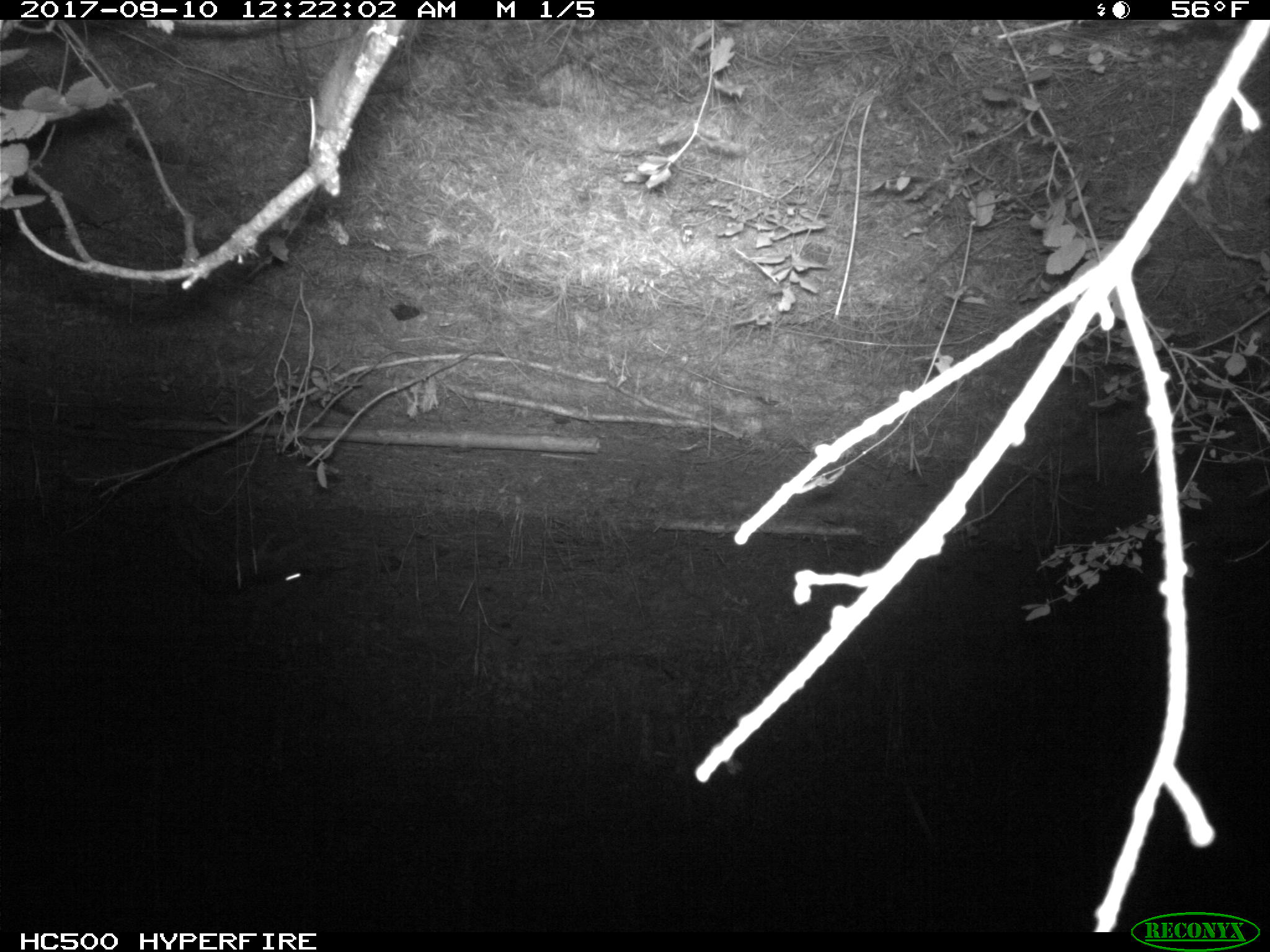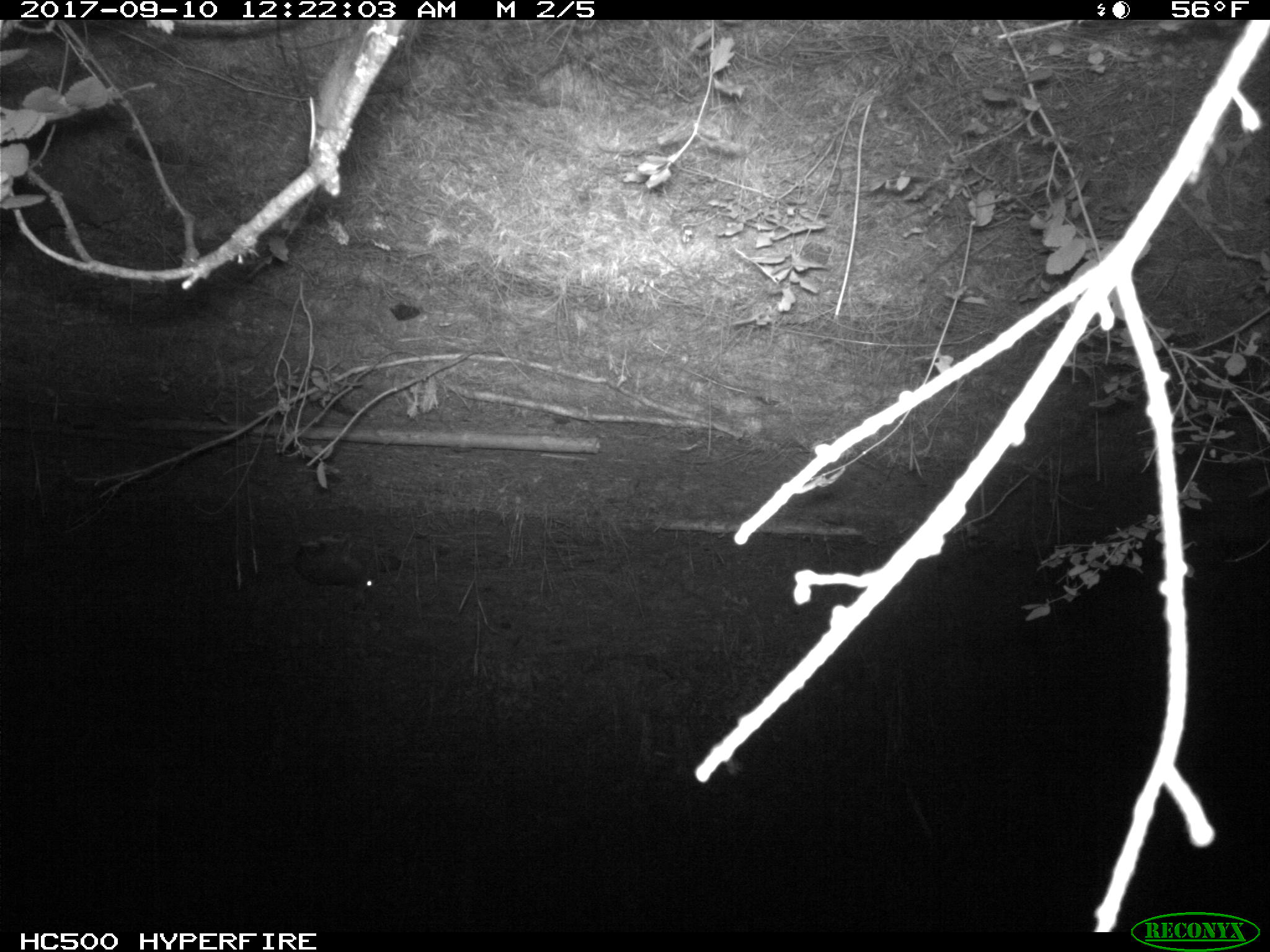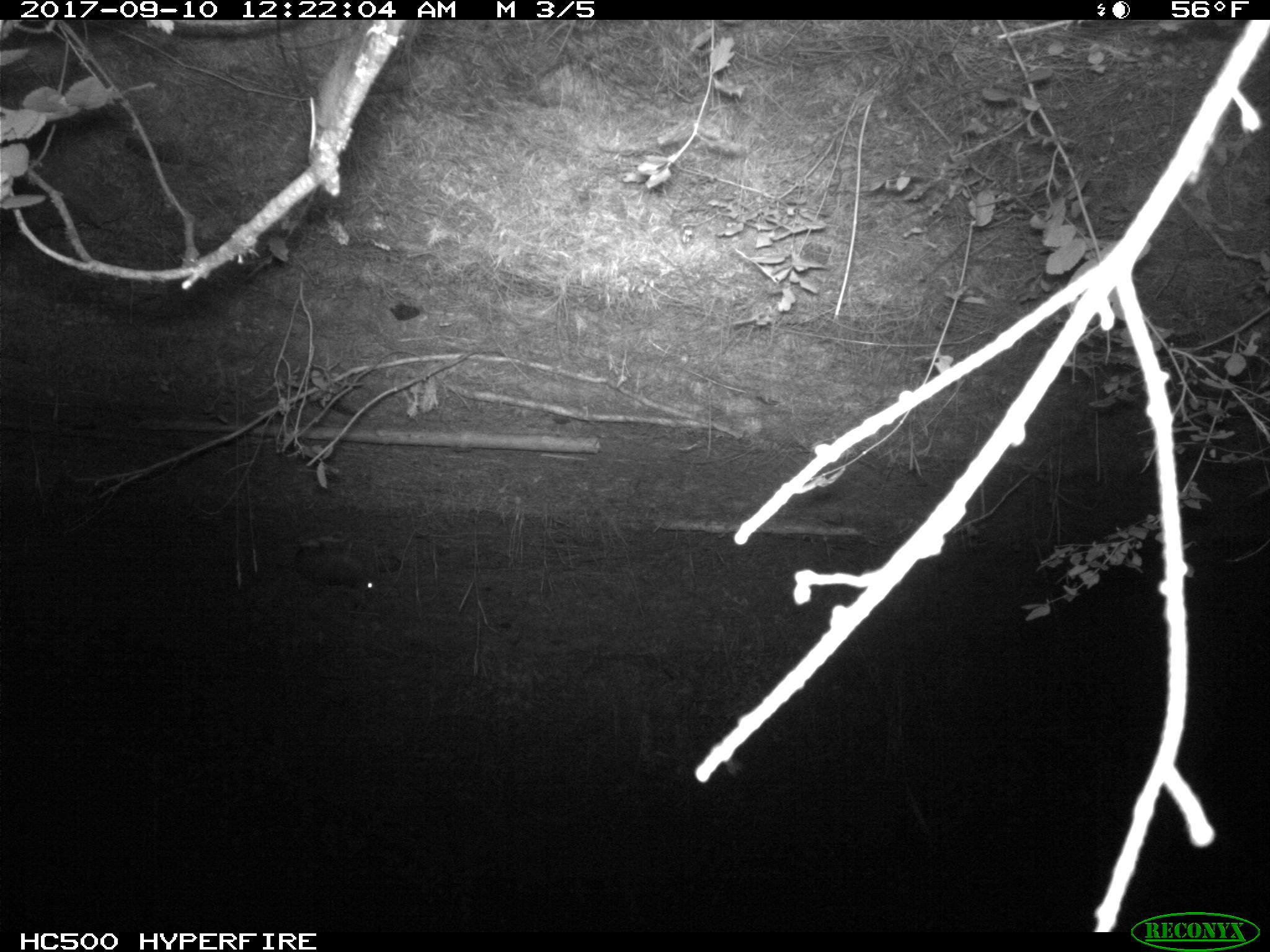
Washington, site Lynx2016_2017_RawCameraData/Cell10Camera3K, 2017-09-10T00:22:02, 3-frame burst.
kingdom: Animalia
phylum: Chordata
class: Mammalia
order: Lagomorpha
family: Leporidae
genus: Lepus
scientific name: Lepus americanus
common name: snowshoe hare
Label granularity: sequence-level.